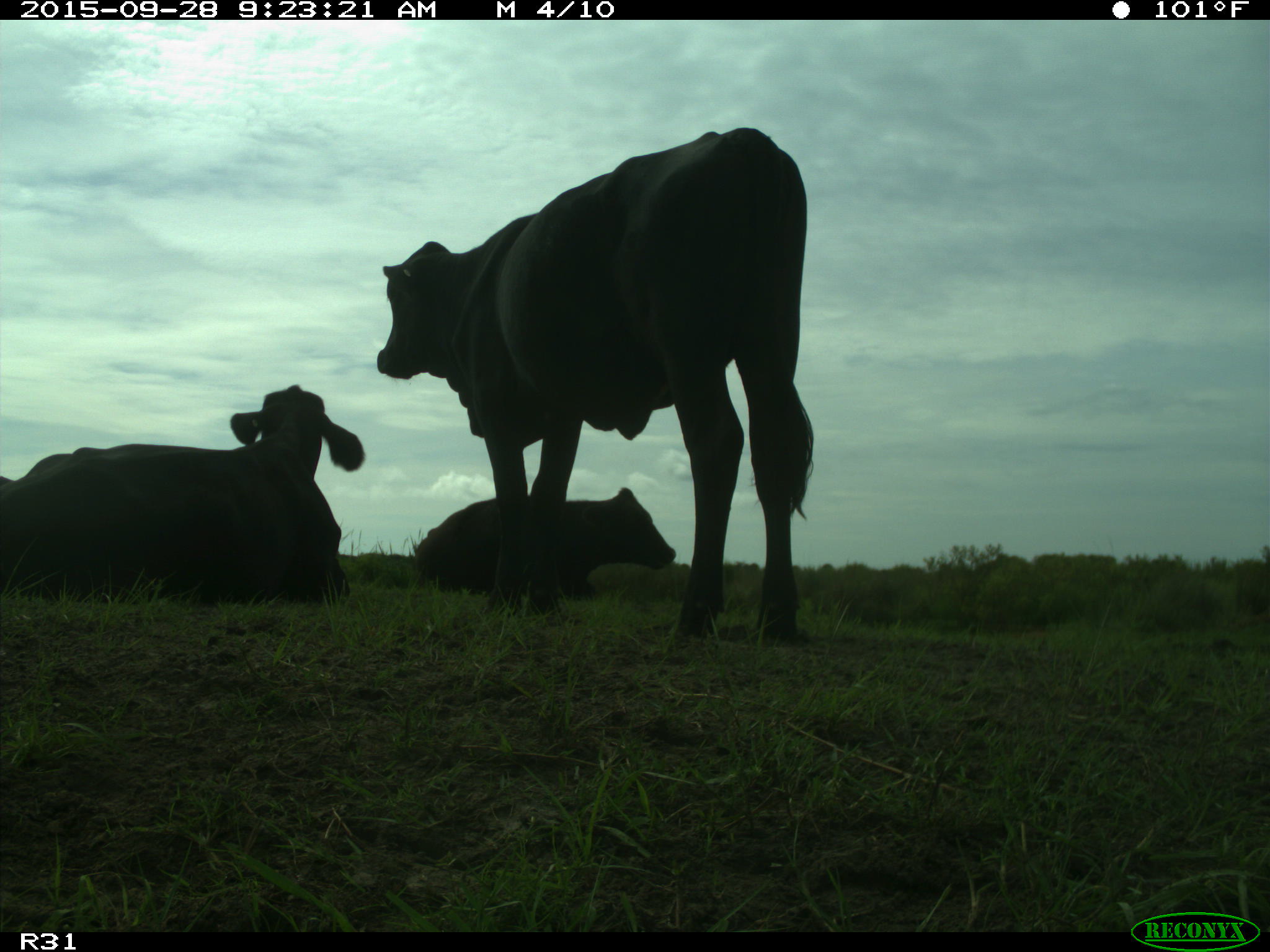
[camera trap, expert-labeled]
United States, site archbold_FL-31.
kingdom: Animalia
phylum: Chordata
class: Mammalia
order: Artiodactyla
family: Bovidae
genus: Bos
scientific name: Bos taurus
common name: domestic cow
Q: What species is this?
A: Bos taurus (domestic cow).